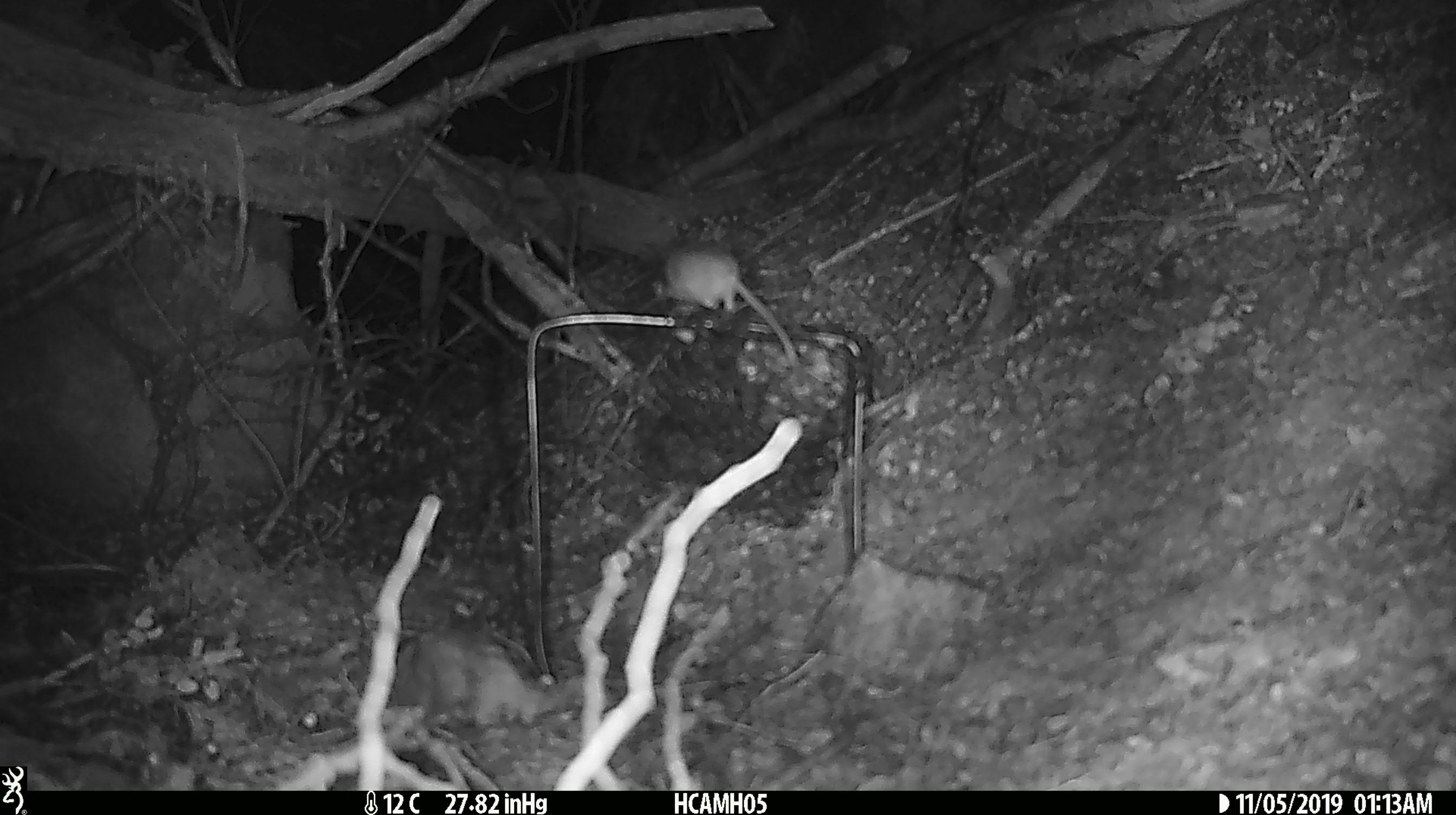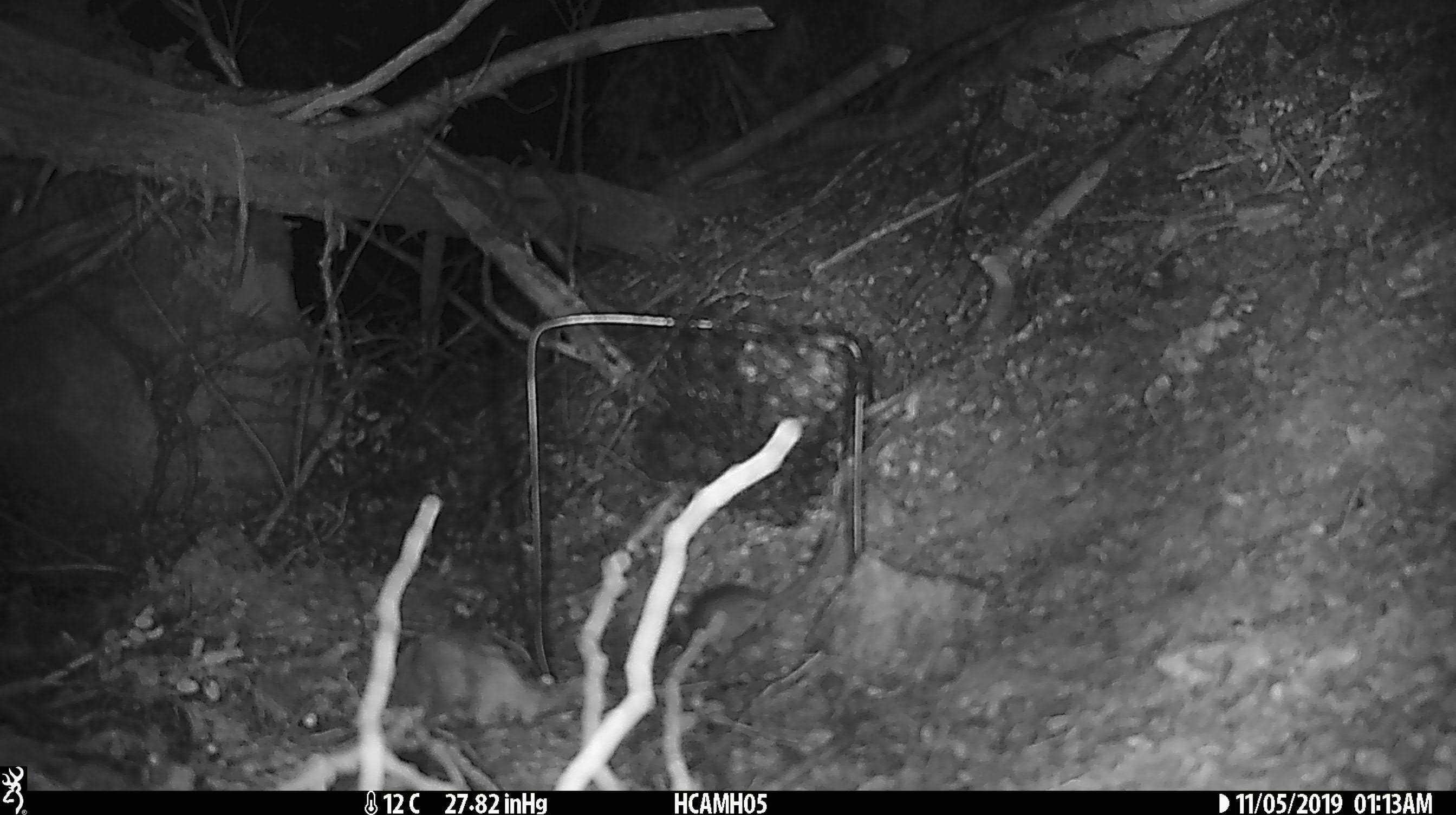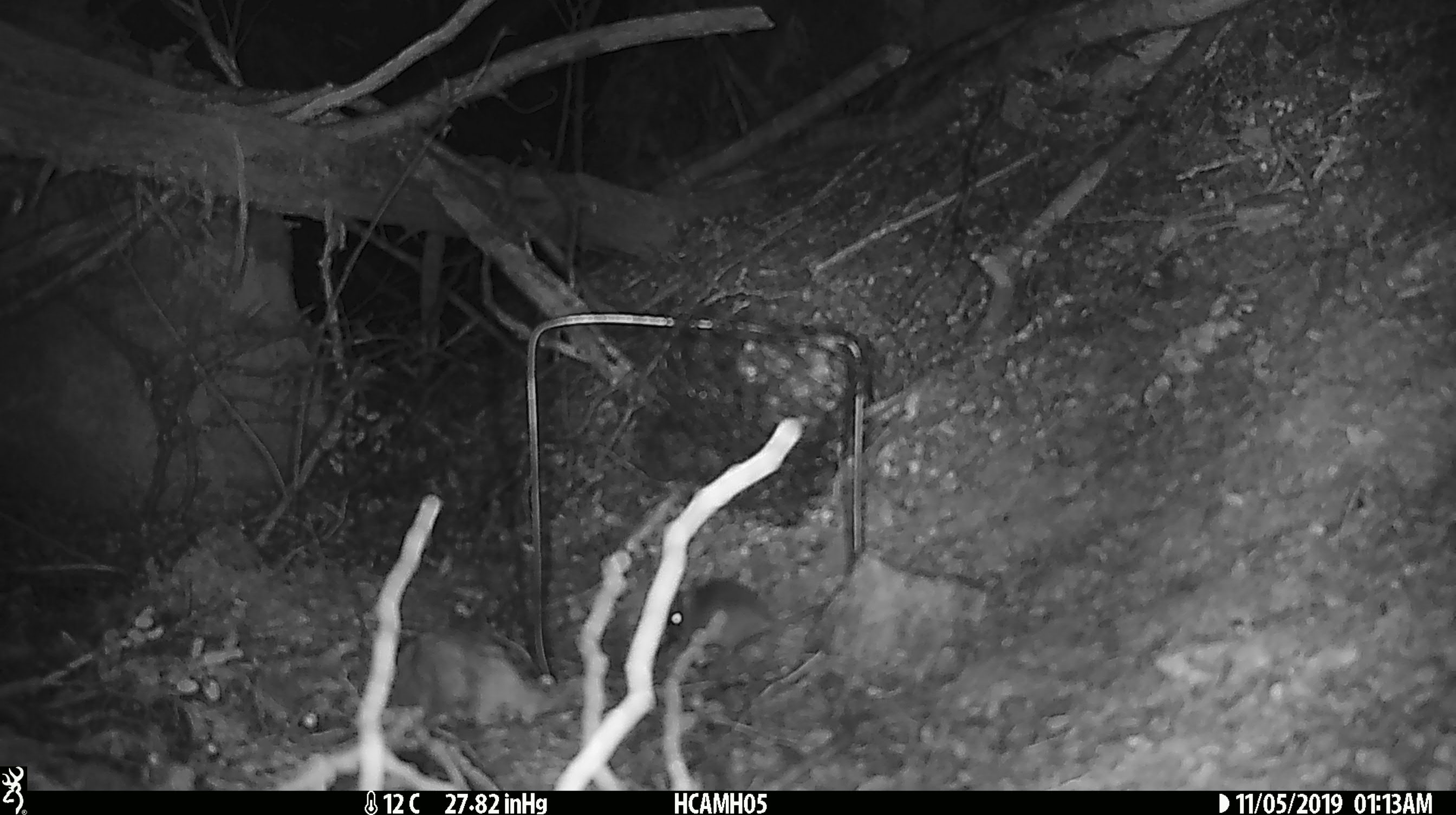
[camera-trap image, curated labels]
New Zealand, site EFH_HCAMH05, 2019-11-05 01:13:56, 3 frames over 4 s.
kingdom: Animalia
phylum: Chordata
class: Mammalia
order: Rodentia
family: Muridae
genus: Mus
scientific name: Mus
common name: mouse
Mouse (Mus).